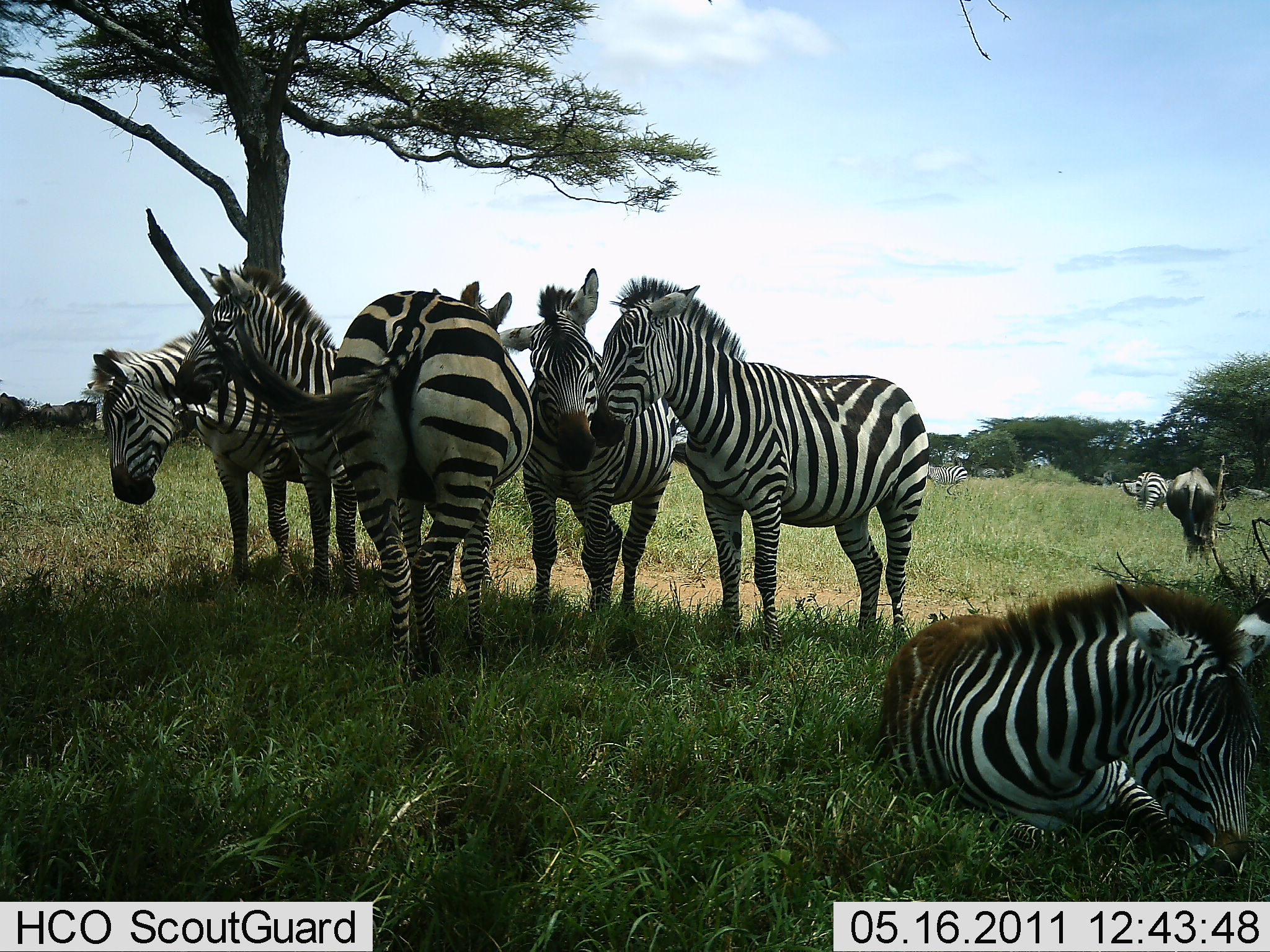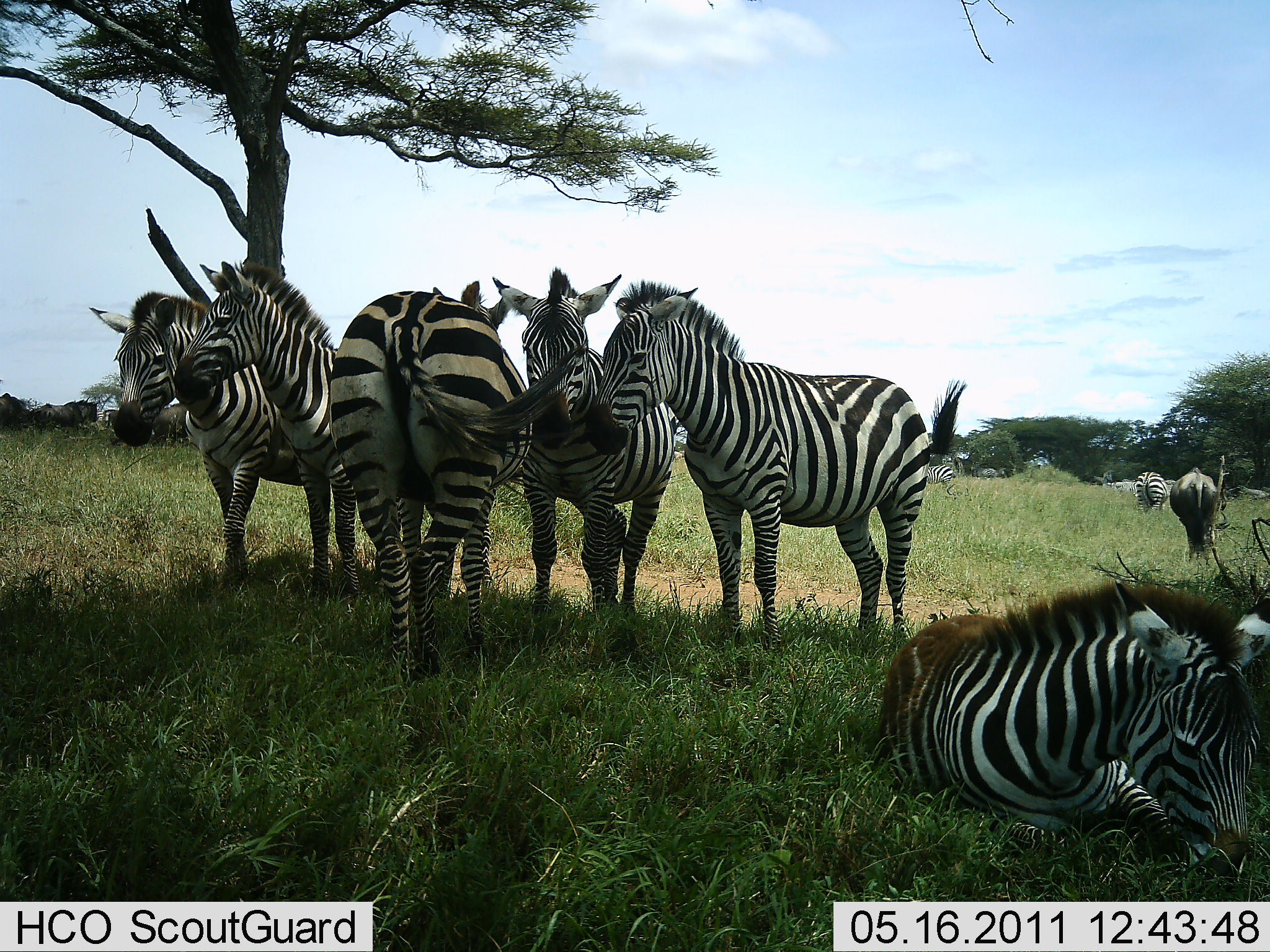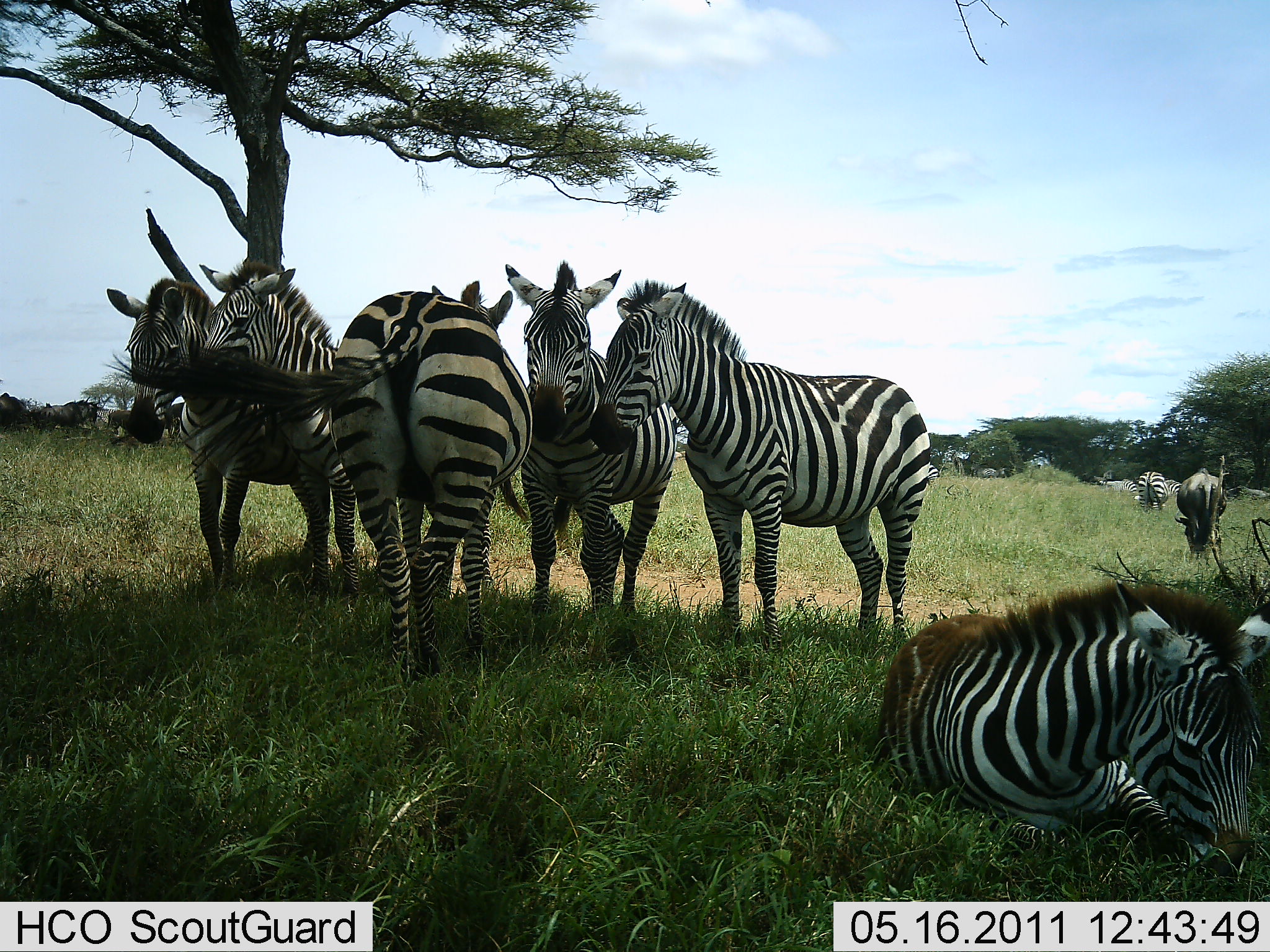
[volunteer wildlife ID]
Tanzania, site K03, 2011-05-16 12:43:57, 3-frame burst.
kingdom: Animalia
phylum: Chordata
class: Mammalia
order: Artiodactyla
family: Bovidae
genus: Connochaetes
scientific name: Connochaetes taurinus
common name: blue wildebeest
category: wildebeest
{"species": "wildebeest (blue wildebeest) (Connochaetes taurinus)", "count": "1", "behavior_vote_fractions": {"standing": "33%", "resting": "0%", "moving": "0%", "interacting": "0%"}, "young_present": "0%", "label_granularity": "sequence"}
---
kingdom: Animalia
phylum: Chordata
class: Mammalia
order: Perissodactyla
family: Equidae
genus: Equus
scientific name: Equus quagga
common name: plains zebra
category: zebra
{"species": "zebra (plains zebra) (Equus quagga)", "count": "8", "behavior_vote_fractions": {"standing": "55%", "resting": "82%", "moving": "0%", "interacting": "64%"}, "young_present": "0%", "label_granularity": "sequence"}